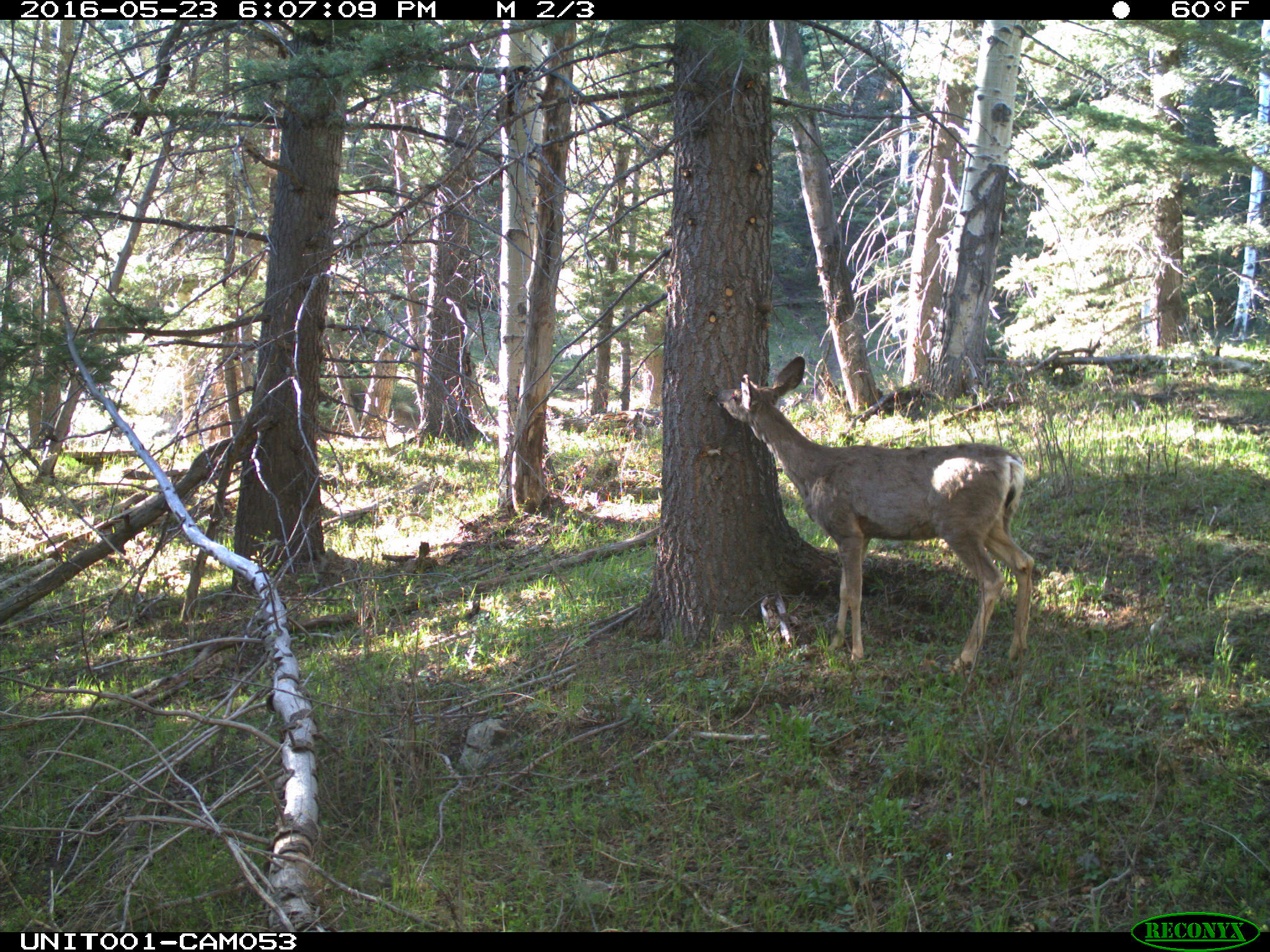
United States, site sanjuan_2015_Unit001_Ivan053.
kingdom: Animalia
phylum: Chordata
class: Mammalia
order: Artiodactyla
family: Cervidae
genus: Odocoileus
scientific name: Odocoileus hemionus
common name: mule deer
Odocoileus hemionus (mule deer).